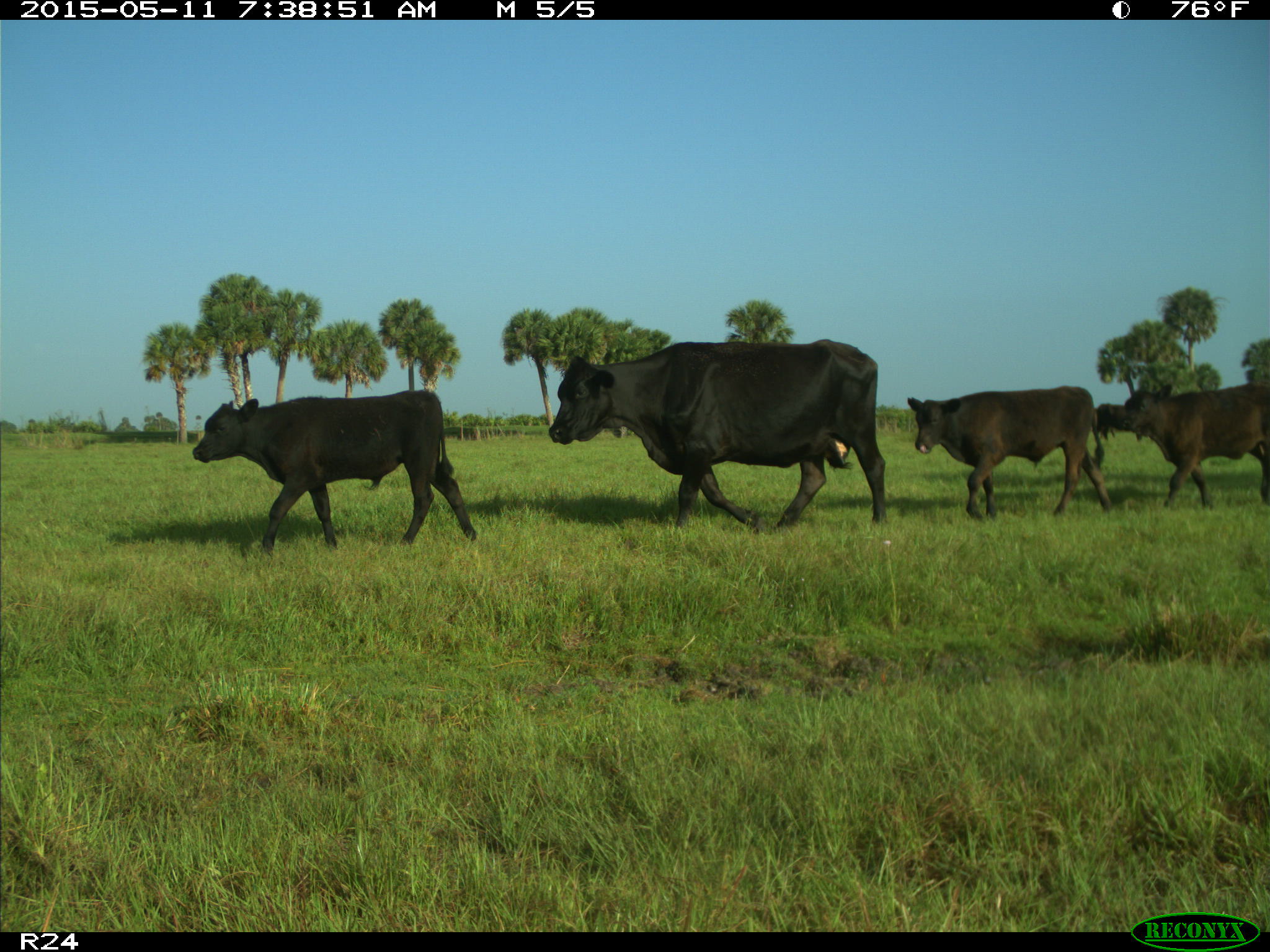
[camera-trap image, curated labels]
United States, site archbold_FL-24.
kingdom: Animalia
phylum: Chordata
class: Mammalia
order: Artiodactyla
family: Bovidae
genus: Bos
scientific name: Bos taurus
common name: domestic cow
Bos taurus (domestic cow).